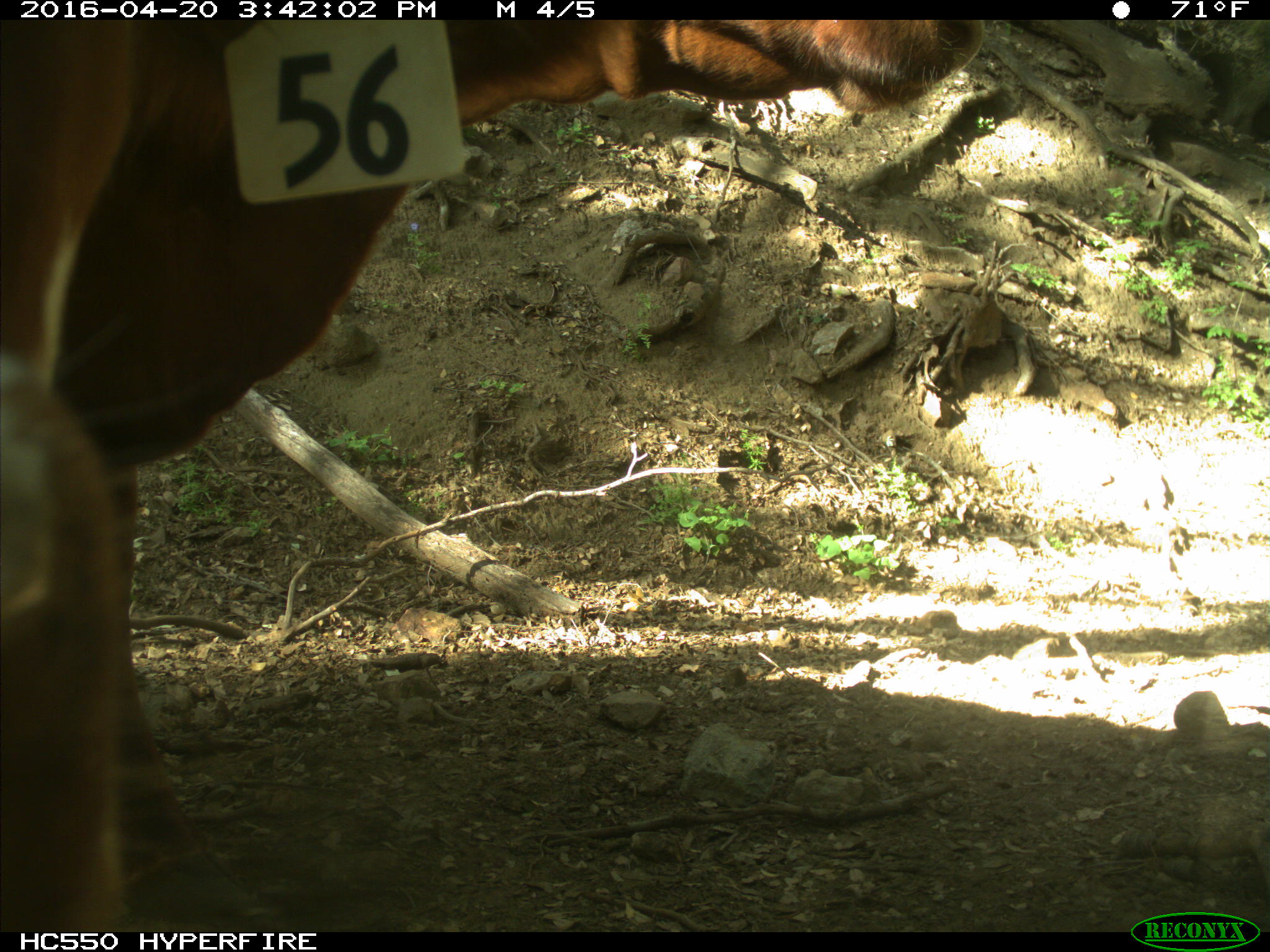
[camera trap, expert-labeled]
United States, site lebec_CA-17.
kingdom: Animalia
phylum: Chordata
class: Mammalia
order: Artiodactyla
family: Bovidae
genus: Bos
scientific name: Bos taurus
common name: domestic cow